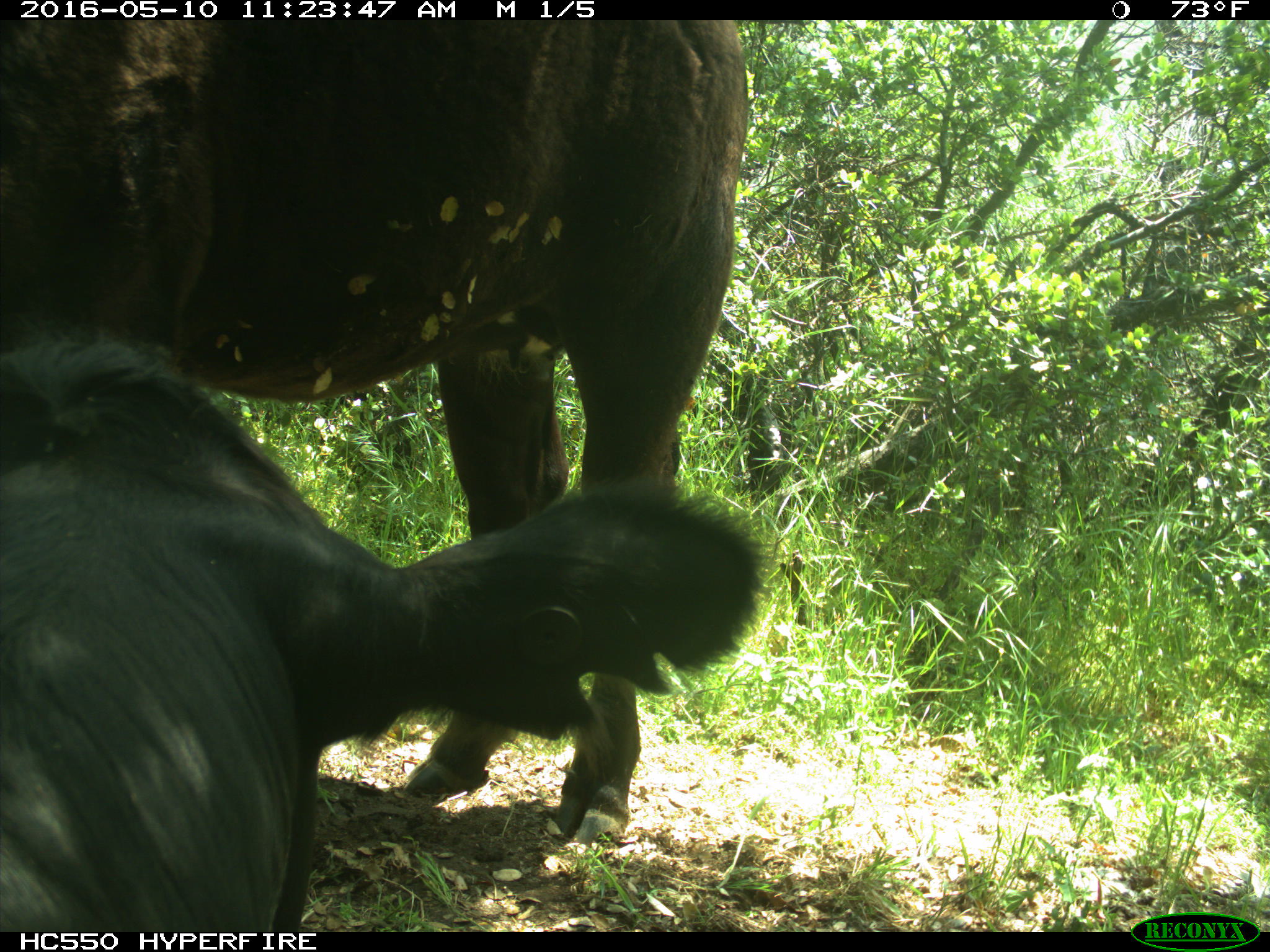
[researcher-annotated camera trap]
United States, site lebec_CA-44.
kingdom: Animalia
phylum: Chordata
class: Mammalia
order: Artiodactyla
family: Bovidae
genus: Bos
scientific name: Bos taurus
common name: domestic cow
Bos taurus (domestic cow).